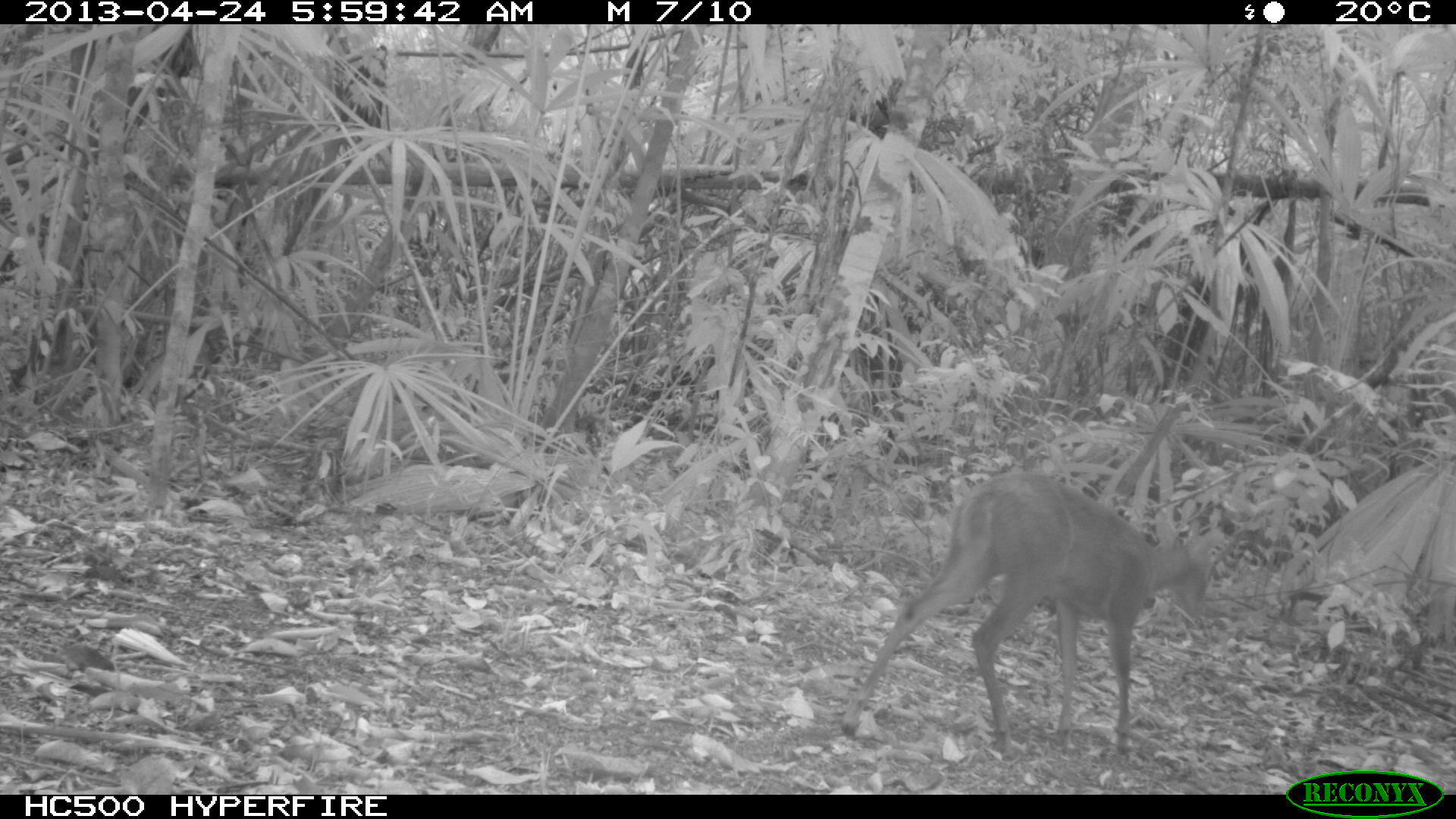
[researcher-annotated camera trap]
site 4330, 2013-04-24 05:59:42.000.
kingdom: Animalia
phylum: Chordata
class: Mammalia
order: Artiodactyla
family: Cervidae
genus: Mazama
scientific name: Mazama temama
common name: central american red brocket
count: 1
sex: female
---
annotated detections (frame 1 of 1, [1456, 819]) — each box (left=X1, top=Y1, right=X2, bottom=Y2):
mazama temama: (left=839, top=469, right=1222, bottom=759)